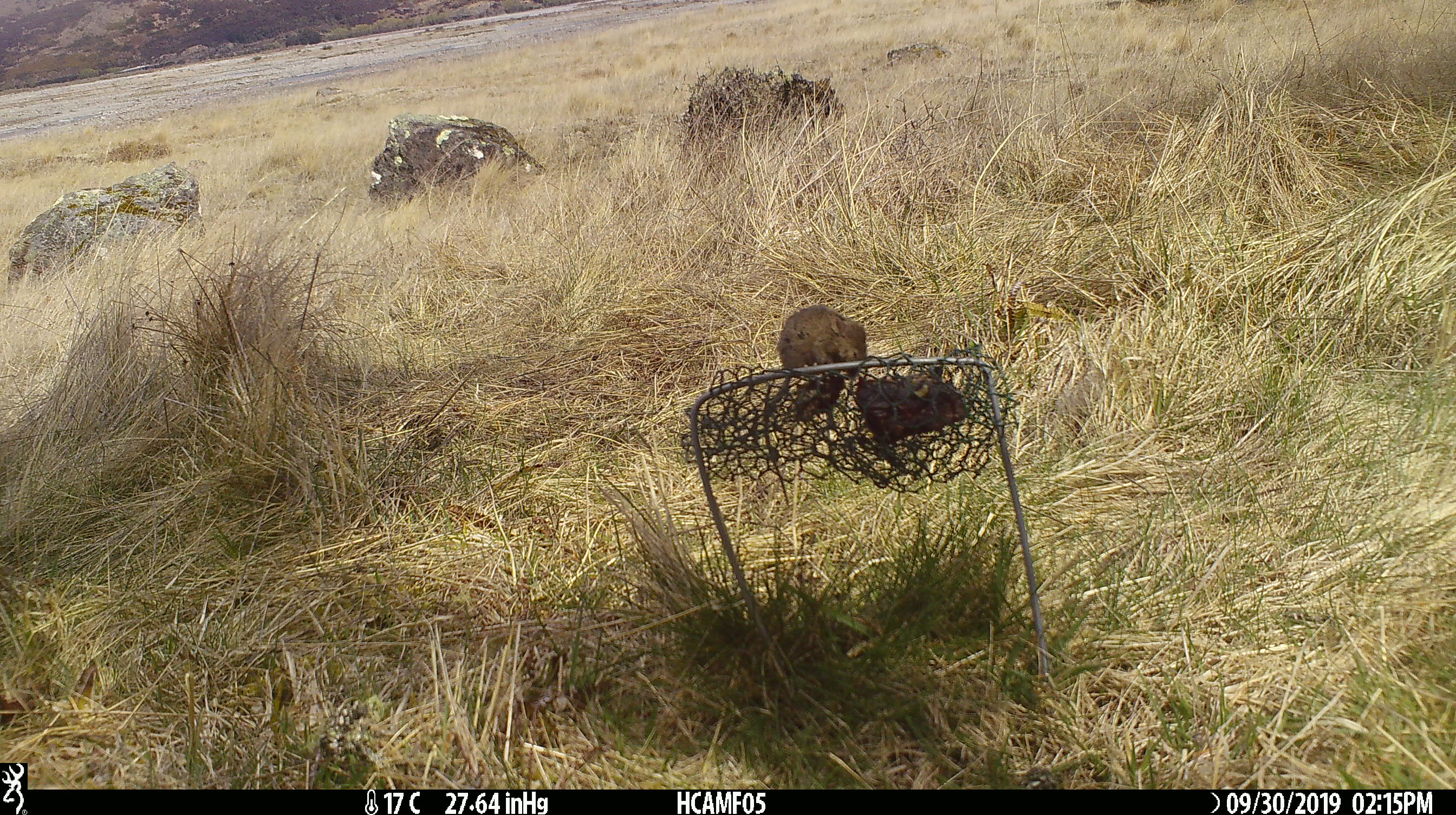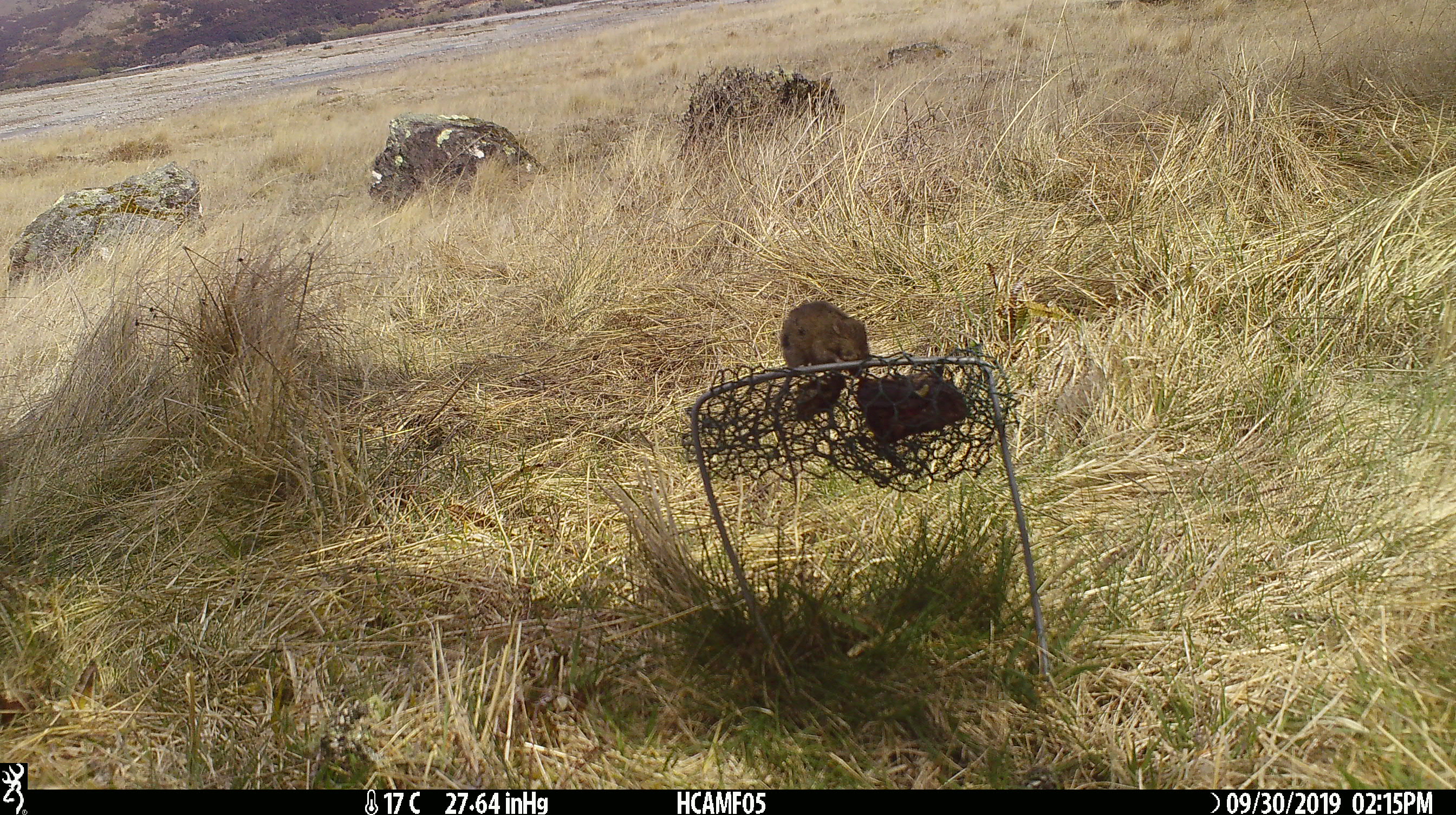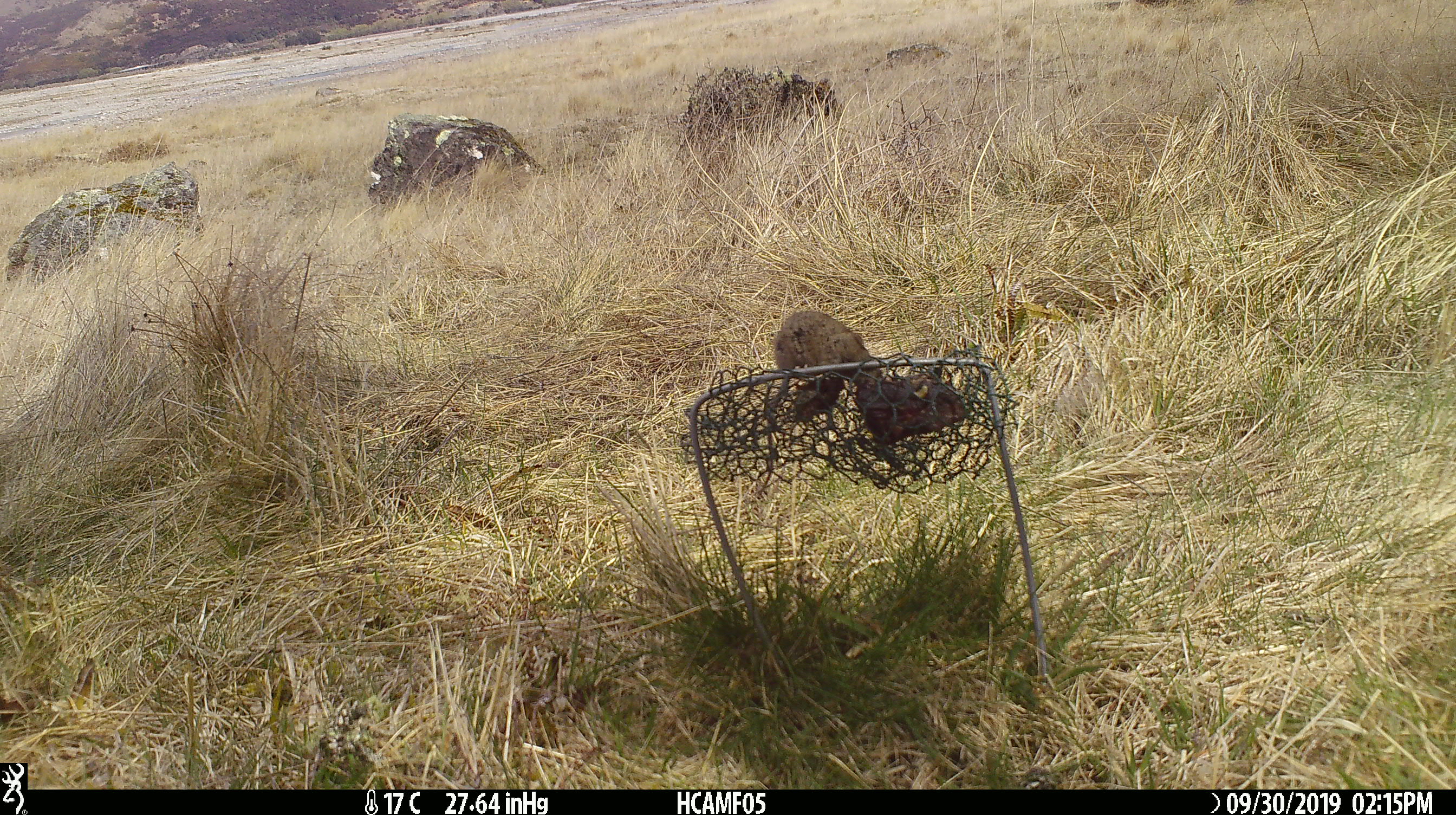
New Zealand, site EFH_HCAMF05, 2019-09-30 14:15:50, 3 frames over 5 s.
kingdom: Animalia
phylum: Chordata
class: Mammalia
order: Rodentia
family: Muridae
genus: Mus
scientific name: Mus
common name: mouse